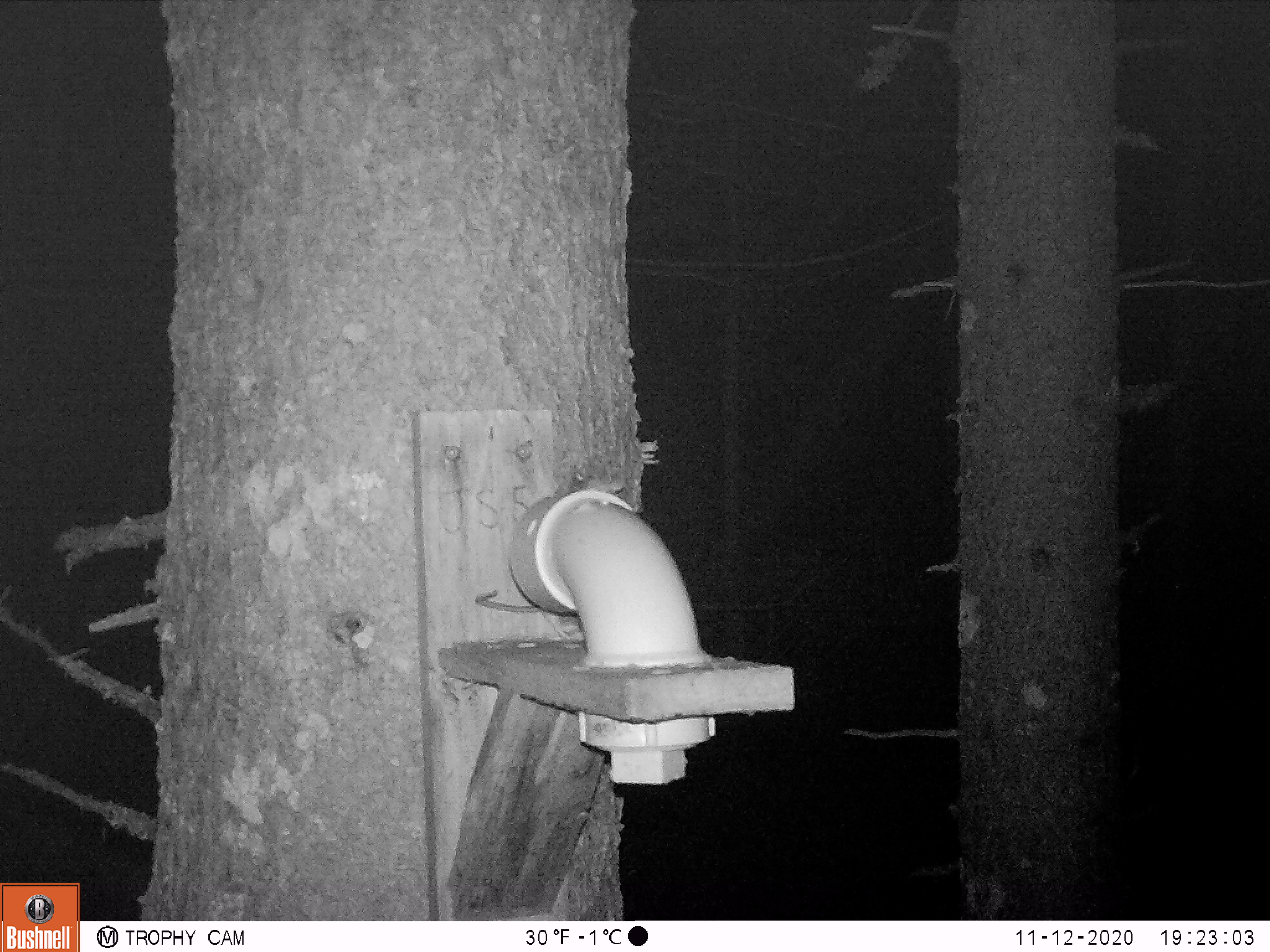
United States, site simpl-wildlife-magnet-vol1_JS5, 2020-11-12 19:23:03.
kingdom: Animalia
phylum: Chordata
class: Mammalia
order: Rodentia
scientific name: Rodentia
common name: mouse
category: mouse sp.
Mouse sp. (mouse) (Rodentia).